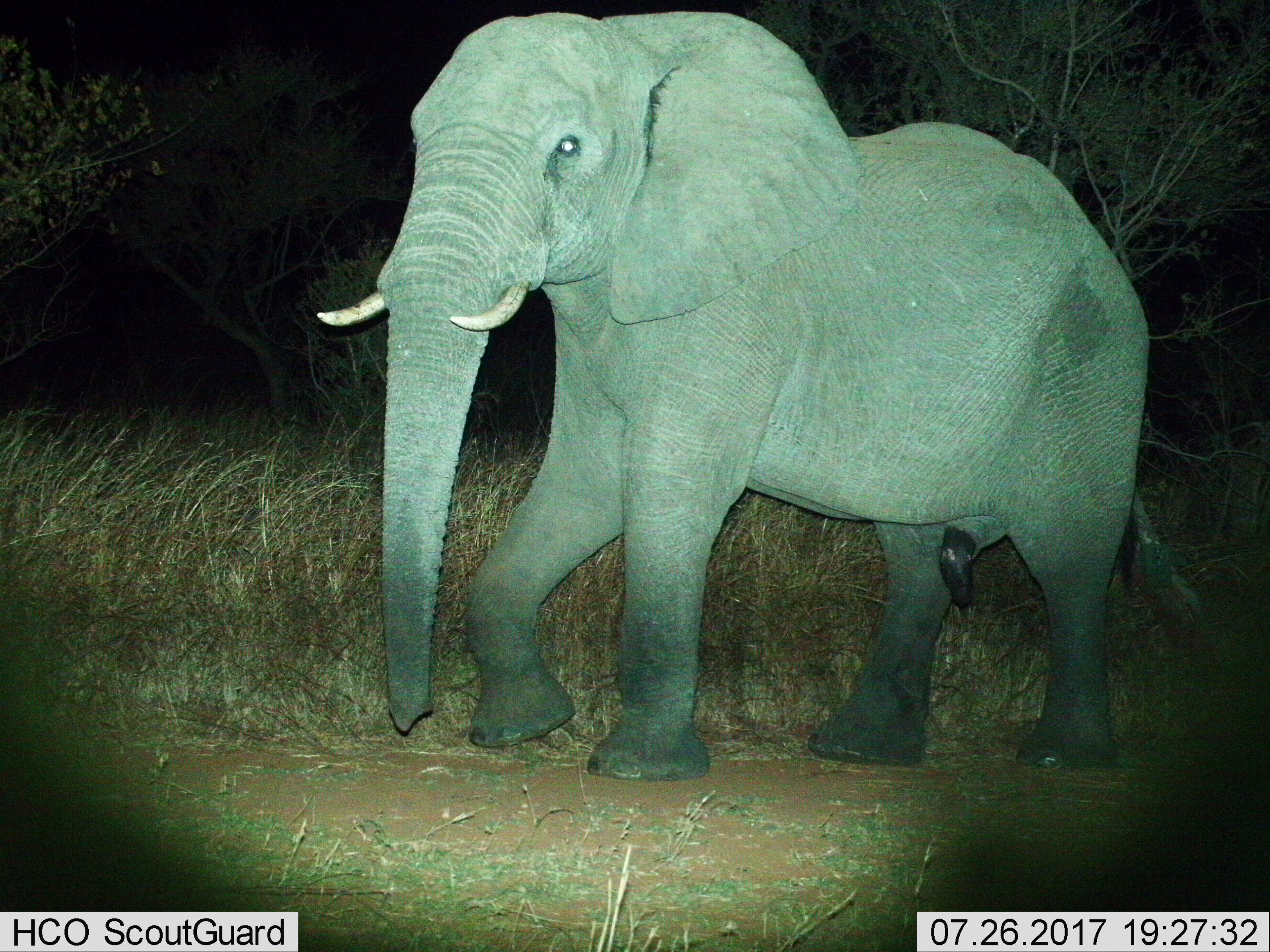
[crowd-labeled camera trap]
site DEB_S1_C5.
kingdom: Animalia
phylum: Chordata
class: Mammalia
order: Proboscidea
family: Elephantidae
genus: Loxodonta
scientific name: Loxodonta africana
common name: african bush elephant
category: elephant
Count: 1.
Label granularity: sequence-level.